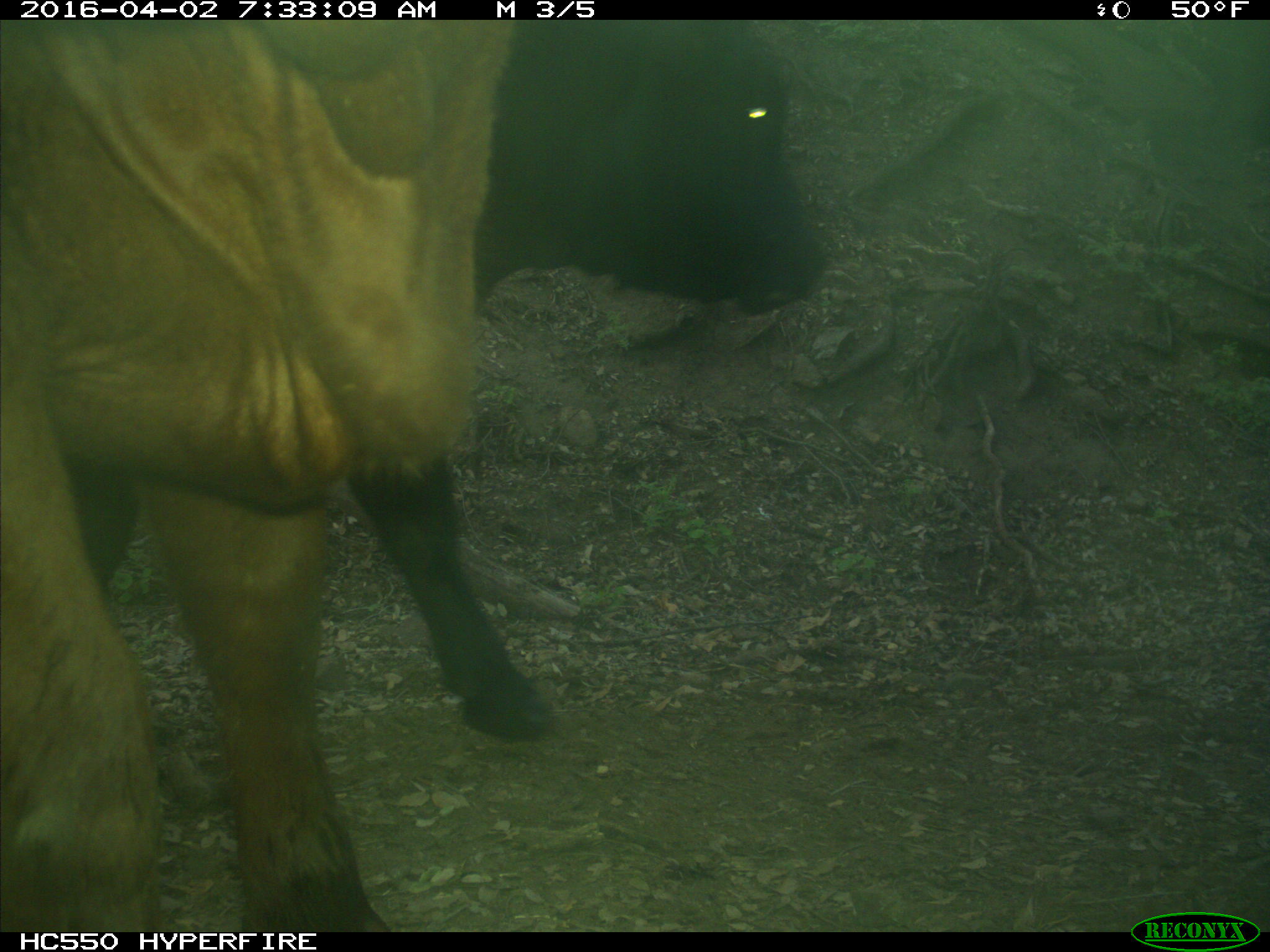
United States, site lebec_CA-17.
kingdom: Animalia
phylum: Chordata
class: Mammalia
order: Artiodactyla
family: Bovidae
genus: Bos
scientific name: Bos taurus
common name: domestic cow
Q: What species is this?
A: Bos taurus (domestic cow).